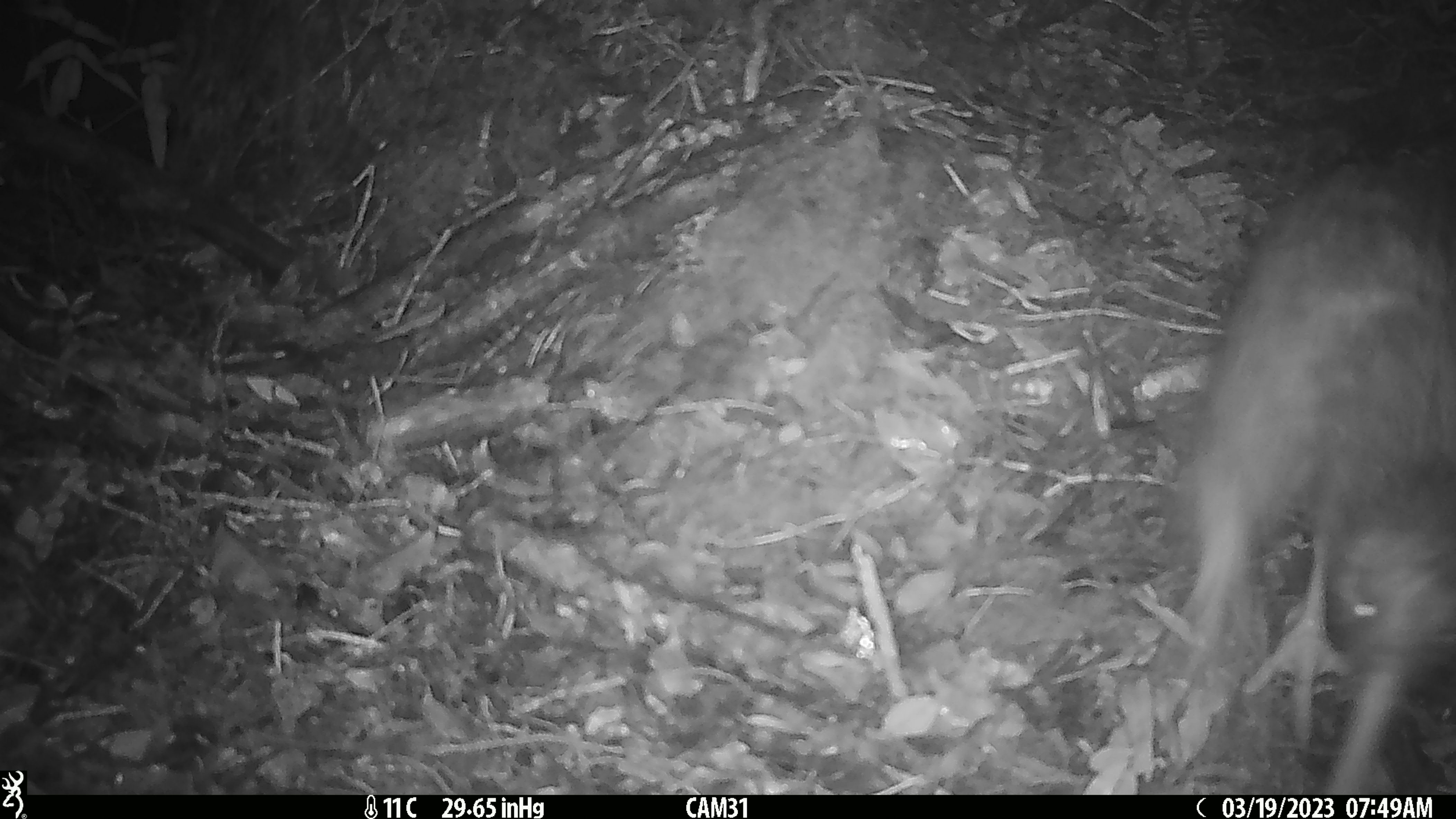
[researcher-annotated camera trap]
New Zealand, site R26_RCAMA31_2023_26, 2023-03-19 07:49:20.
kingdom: Animalia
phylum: Chordata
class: Aves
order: Apterygiformes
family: Apterygidae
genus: Apteryx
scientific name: Apteryx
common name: kiwi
Kiwi (Apteryx).